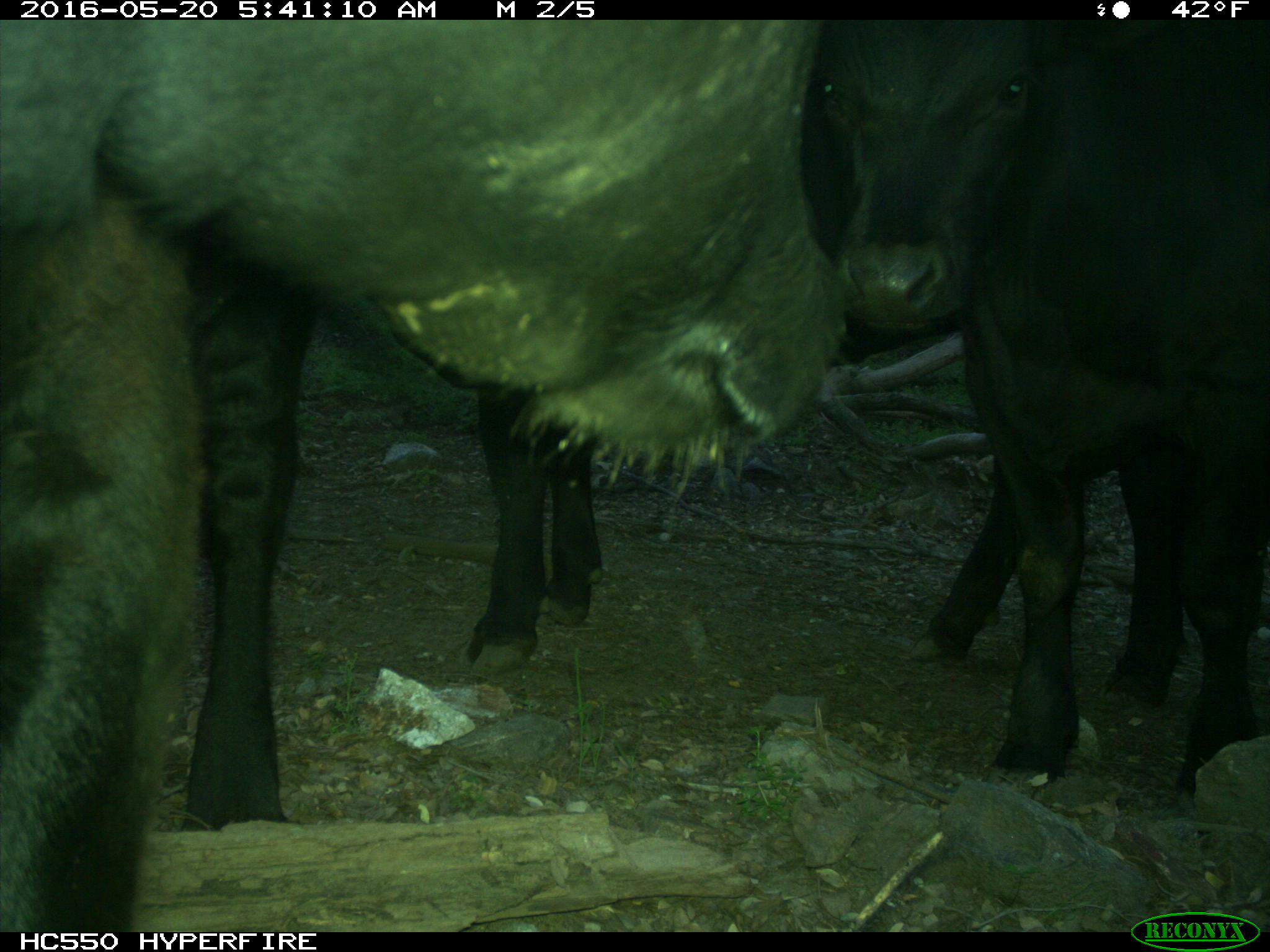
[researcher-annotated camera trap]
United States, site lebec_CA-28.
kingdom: Animalia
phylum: Chordata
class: Mammalia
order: Artiodactyla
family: Bovidae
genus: Bos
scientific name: Bos taurus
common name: domestic cow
Bos taurus (domestic cow).